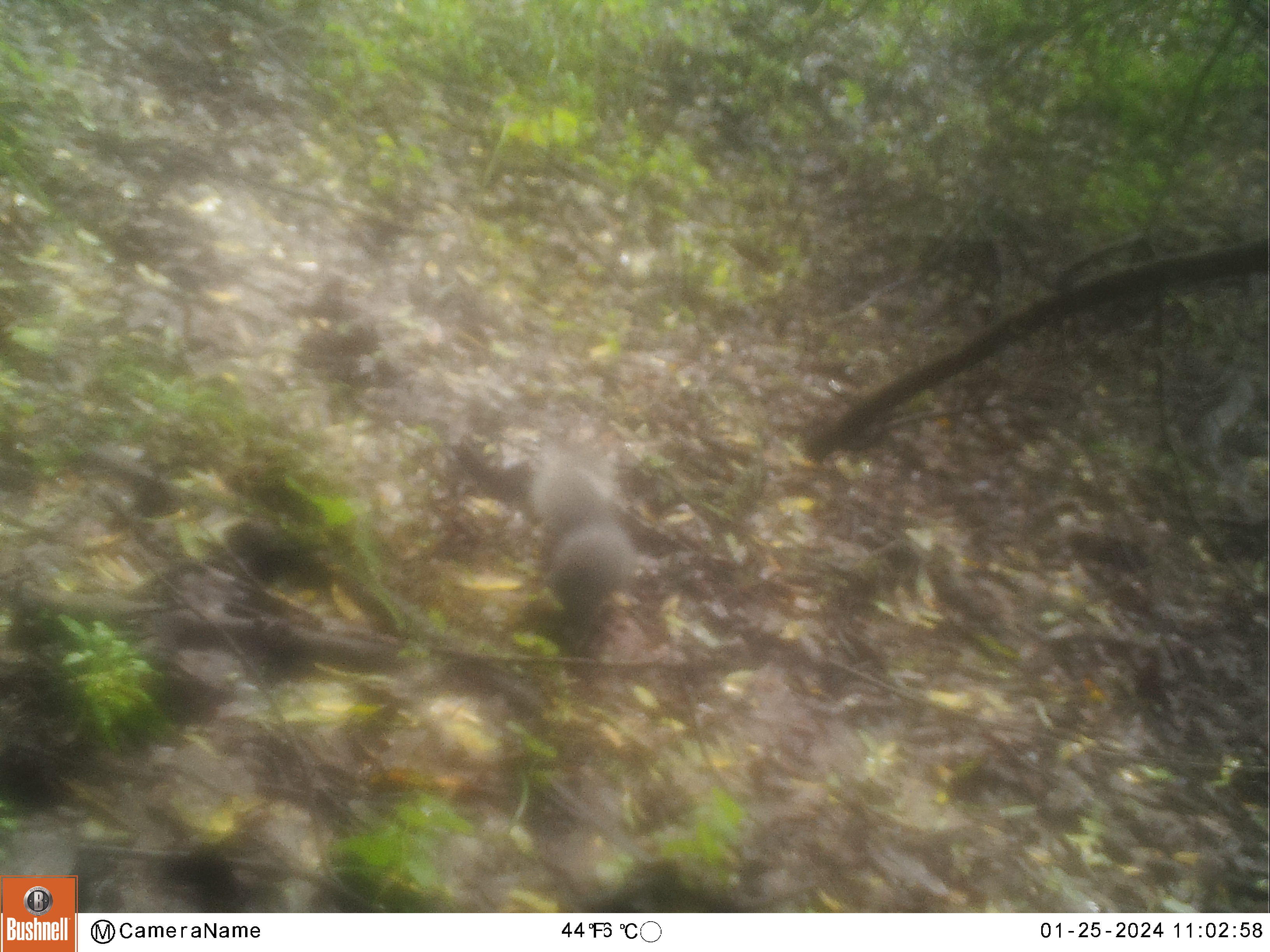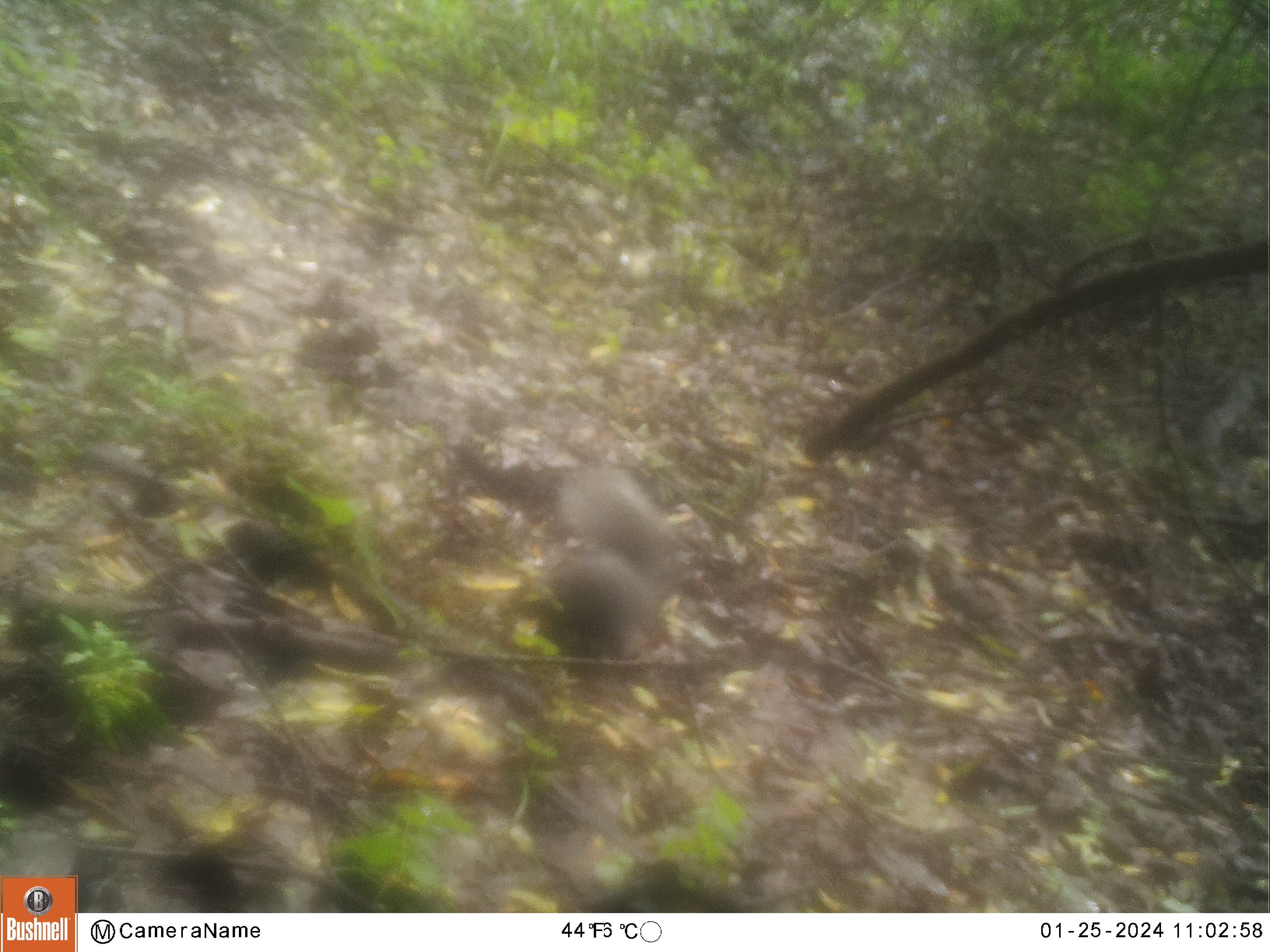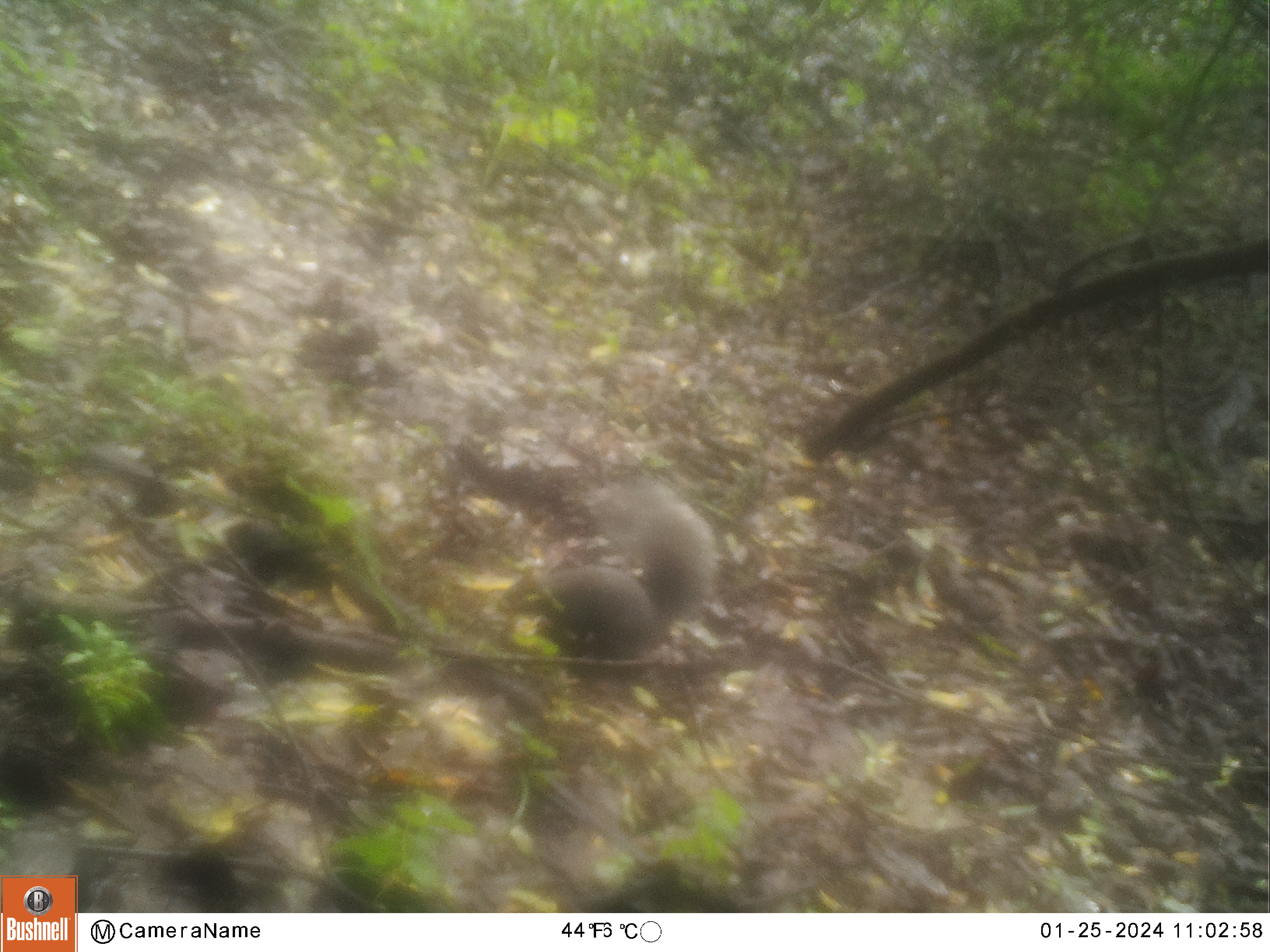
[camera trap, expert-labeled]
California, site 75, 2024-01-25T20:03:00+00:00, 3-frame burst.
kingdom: Animalia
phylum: Chordata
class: Mammalia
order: Rodentia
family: Sciuridae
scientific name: Sciuridae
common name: squirrel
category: unknown squirrel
Unknown squirrel (squirrel) (Sciuridae).